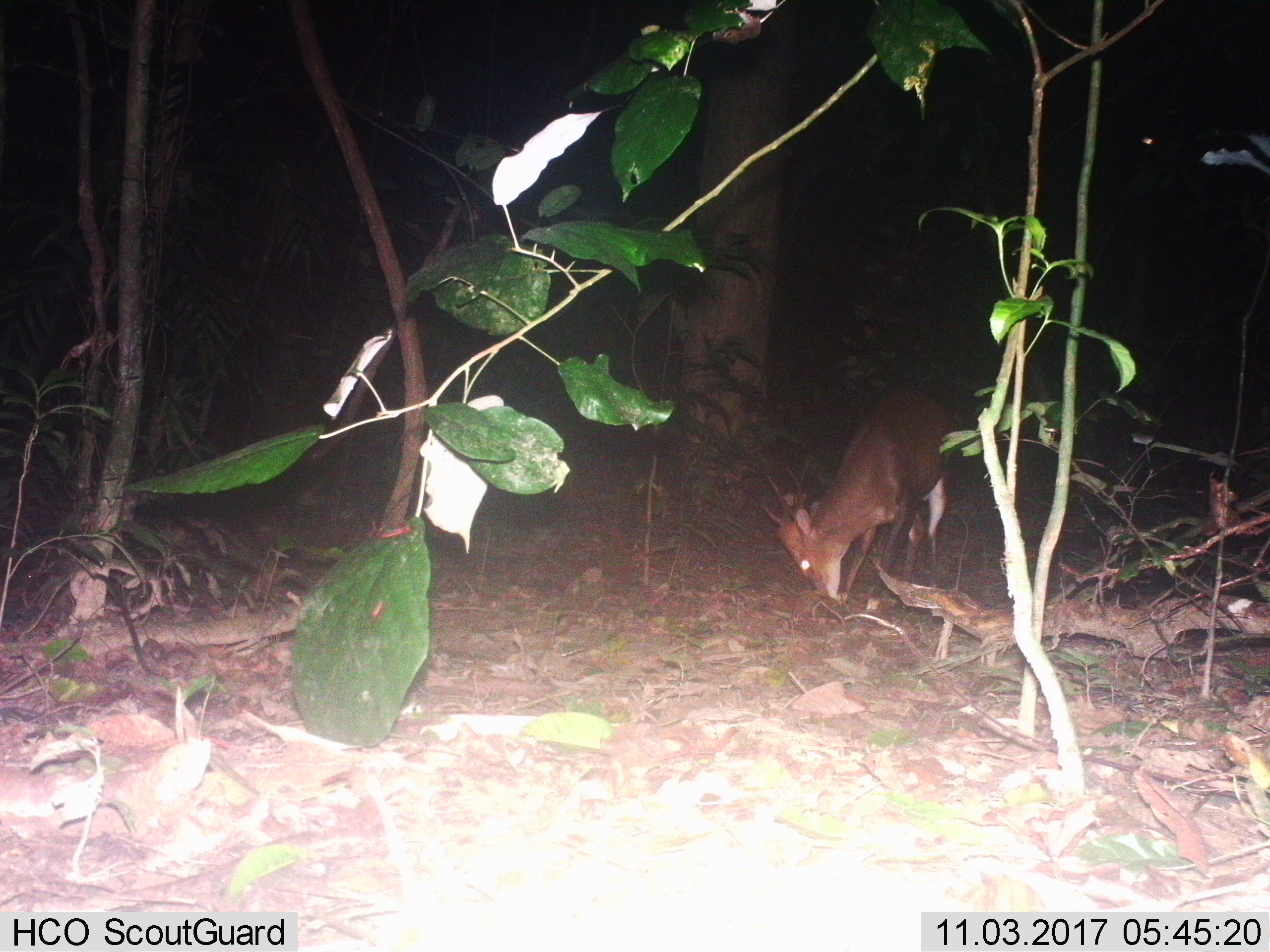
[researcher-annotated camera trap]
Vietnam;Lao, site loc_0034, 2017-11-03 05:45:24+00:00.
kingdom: Animalia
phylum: Chordata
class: Mammalia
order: Artiodactyla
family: Cervidae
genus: Muntiacus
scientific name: Muntiacus vuquangensis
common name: large-antlered muntjac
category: large antlered muntjac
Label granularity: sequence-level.